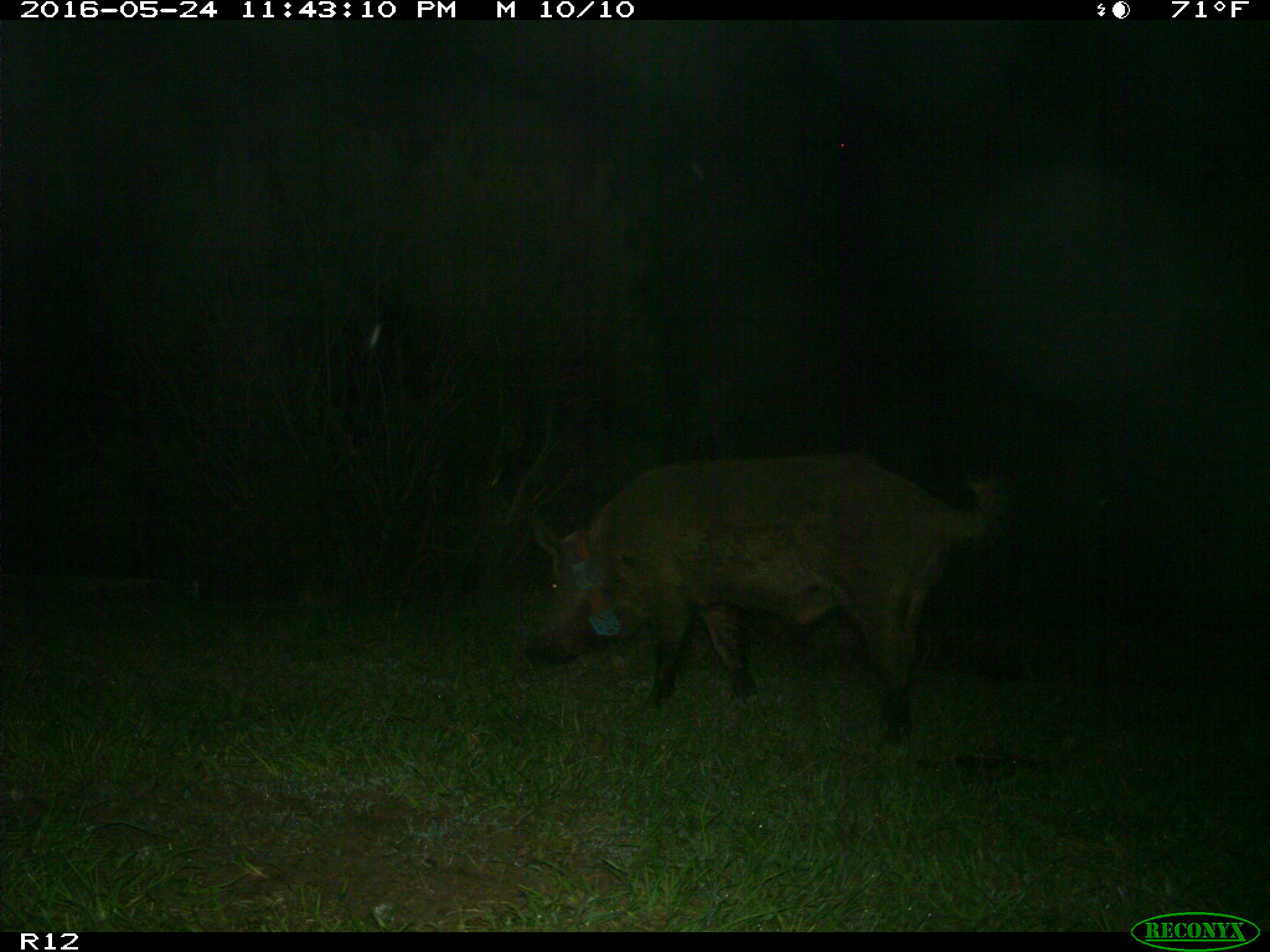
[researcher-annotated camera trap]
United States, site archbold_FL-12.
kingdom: Animalia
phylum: Chordata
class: Mammalia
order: Artiodactyla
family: Suidae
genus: Sus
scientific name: Sus scrofa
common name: wild boar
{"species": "Sus scrofa (wild boar)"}